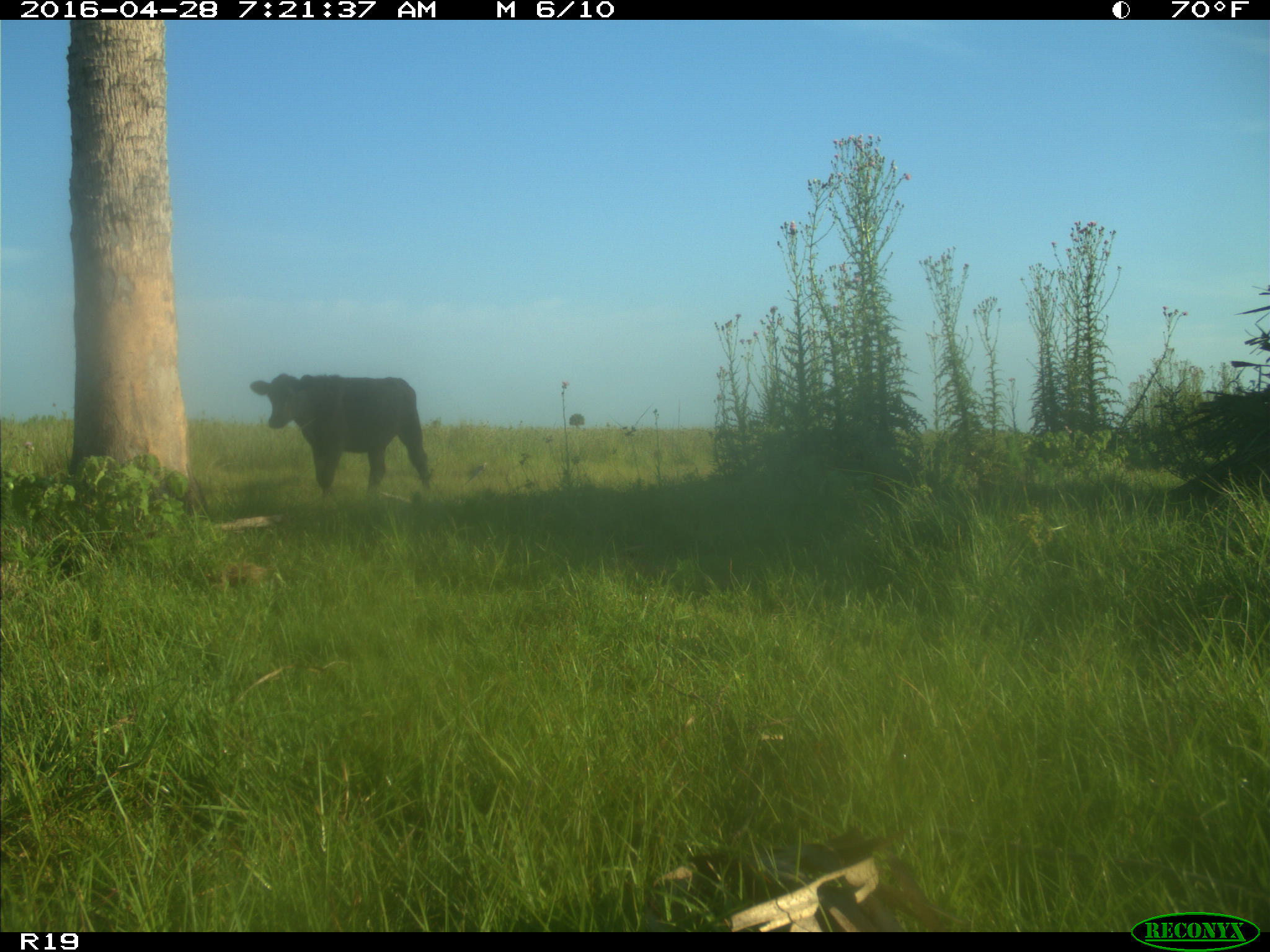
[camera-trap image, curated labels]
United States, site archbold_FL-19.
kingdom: Animalia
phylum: Chordata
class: Mammalia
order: Artiodactyla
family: Bovidae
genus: Bos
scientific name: Bos taurus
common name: domestic cow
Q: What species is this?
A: Bos taurus (domestic cow).